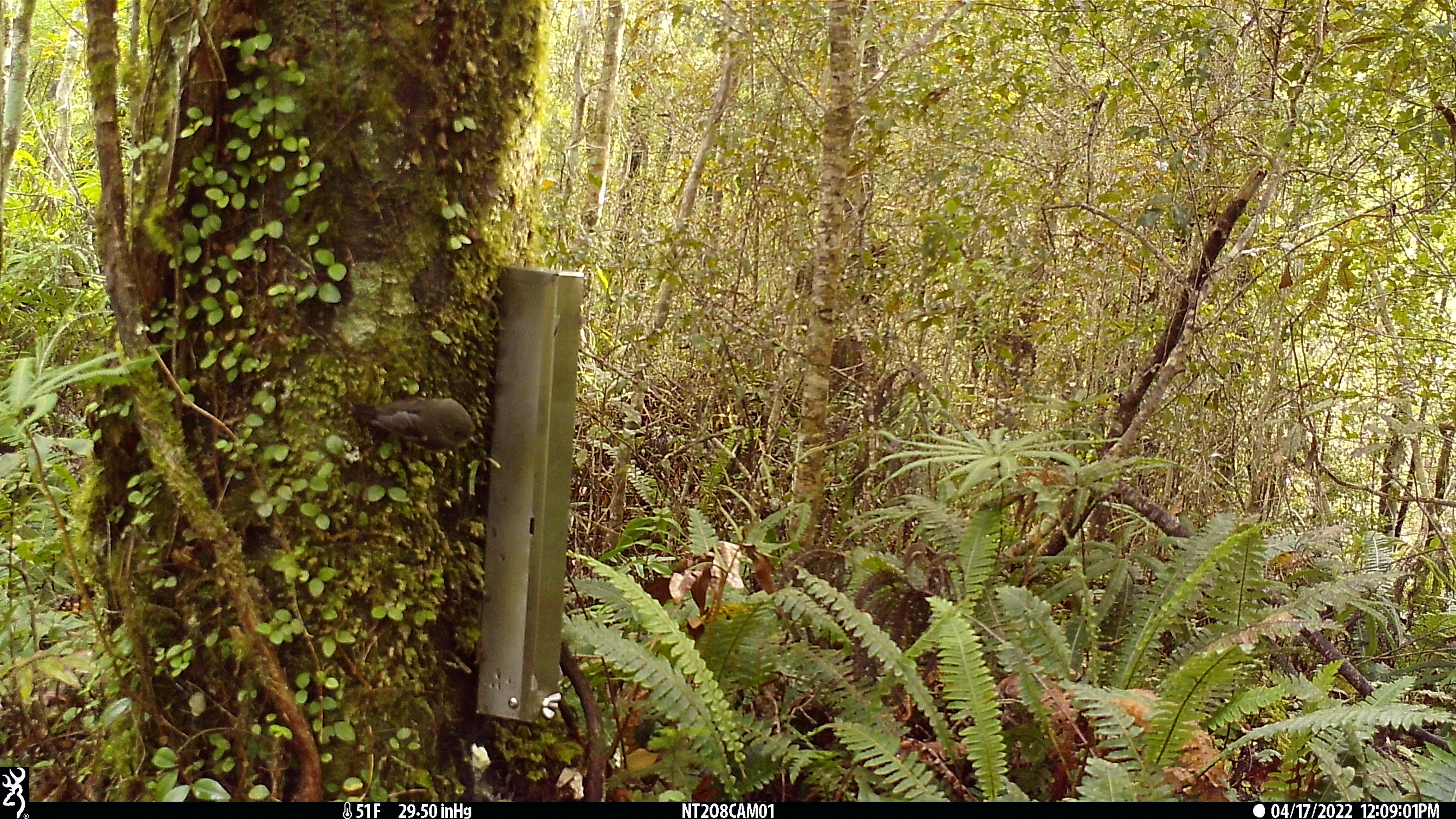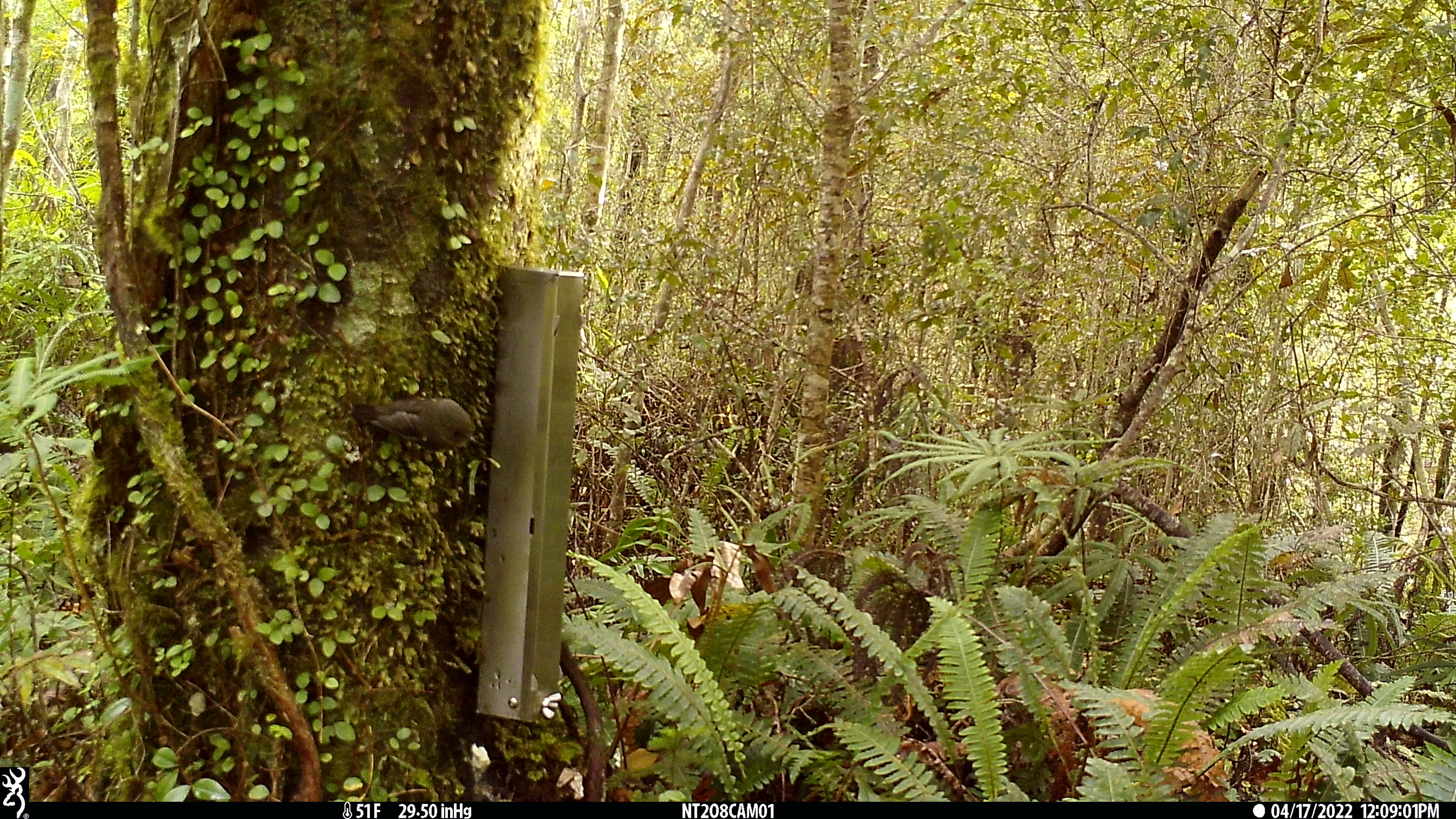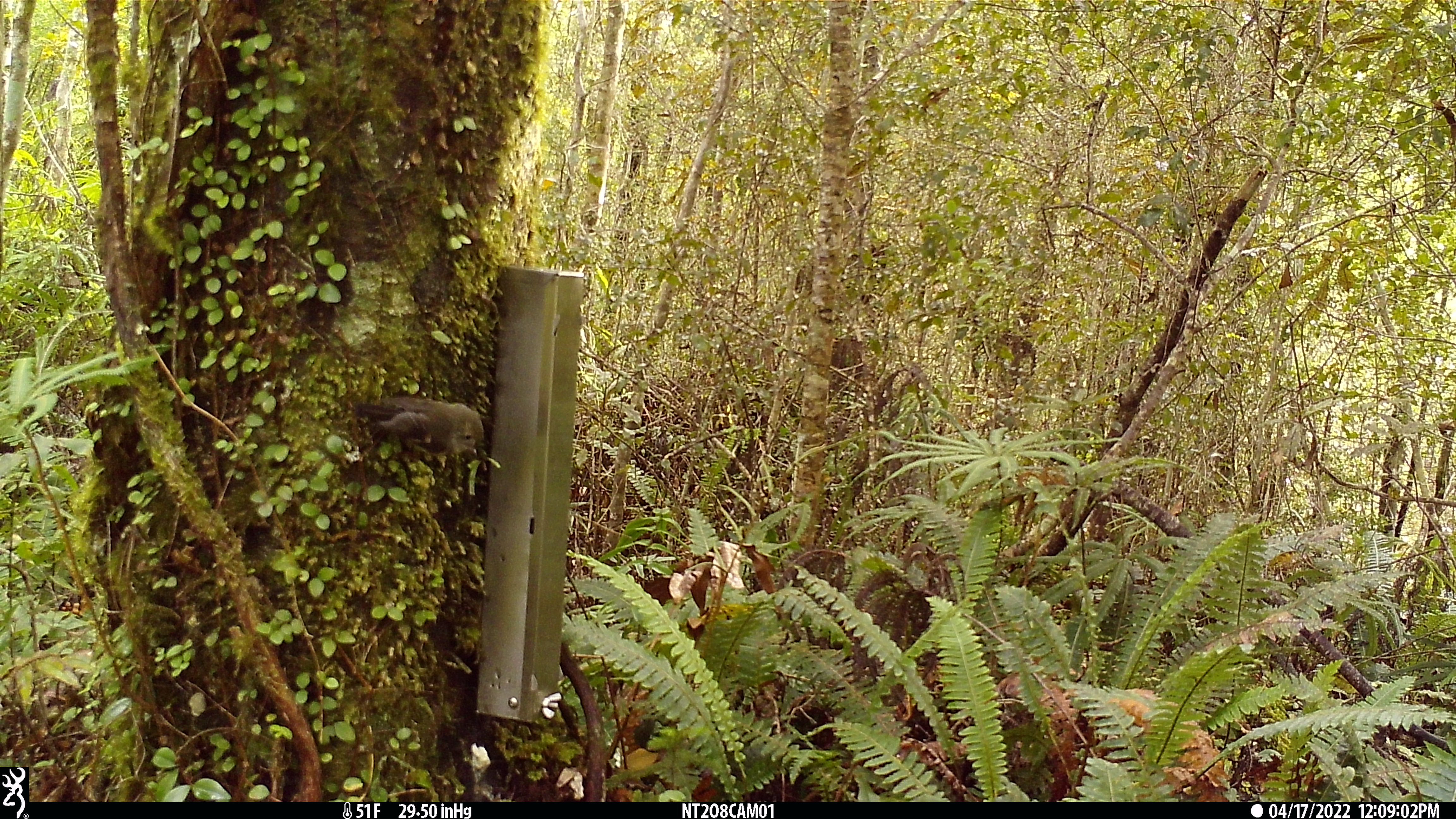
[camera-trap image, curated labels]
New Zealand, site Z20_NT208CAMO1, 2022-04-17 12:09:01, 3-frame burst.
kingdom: Animalia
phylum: Chordata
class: Aves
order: Passeriformes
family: Petroicidae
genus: Petroica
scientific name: Petroica macrocephala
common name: tomtit